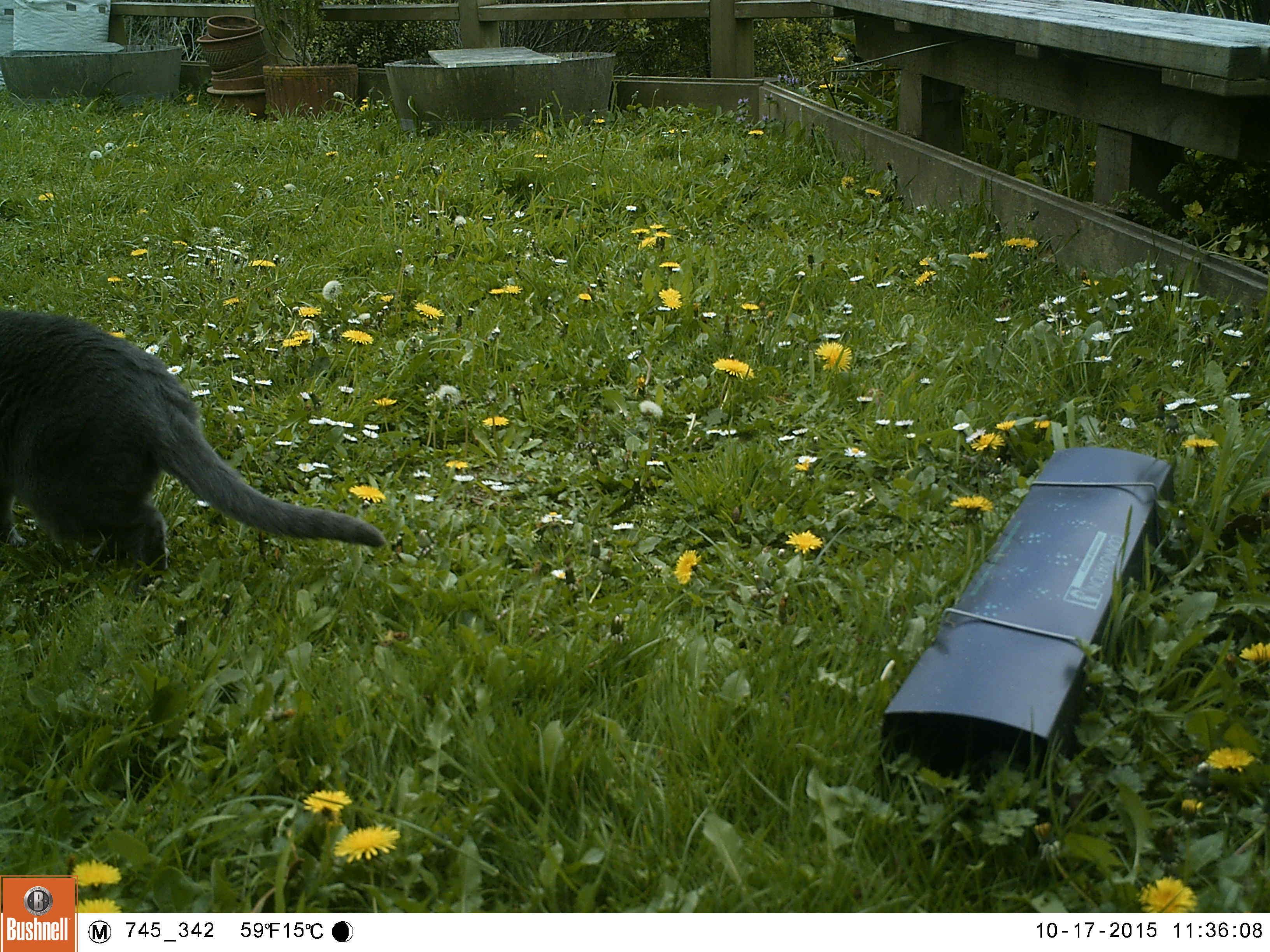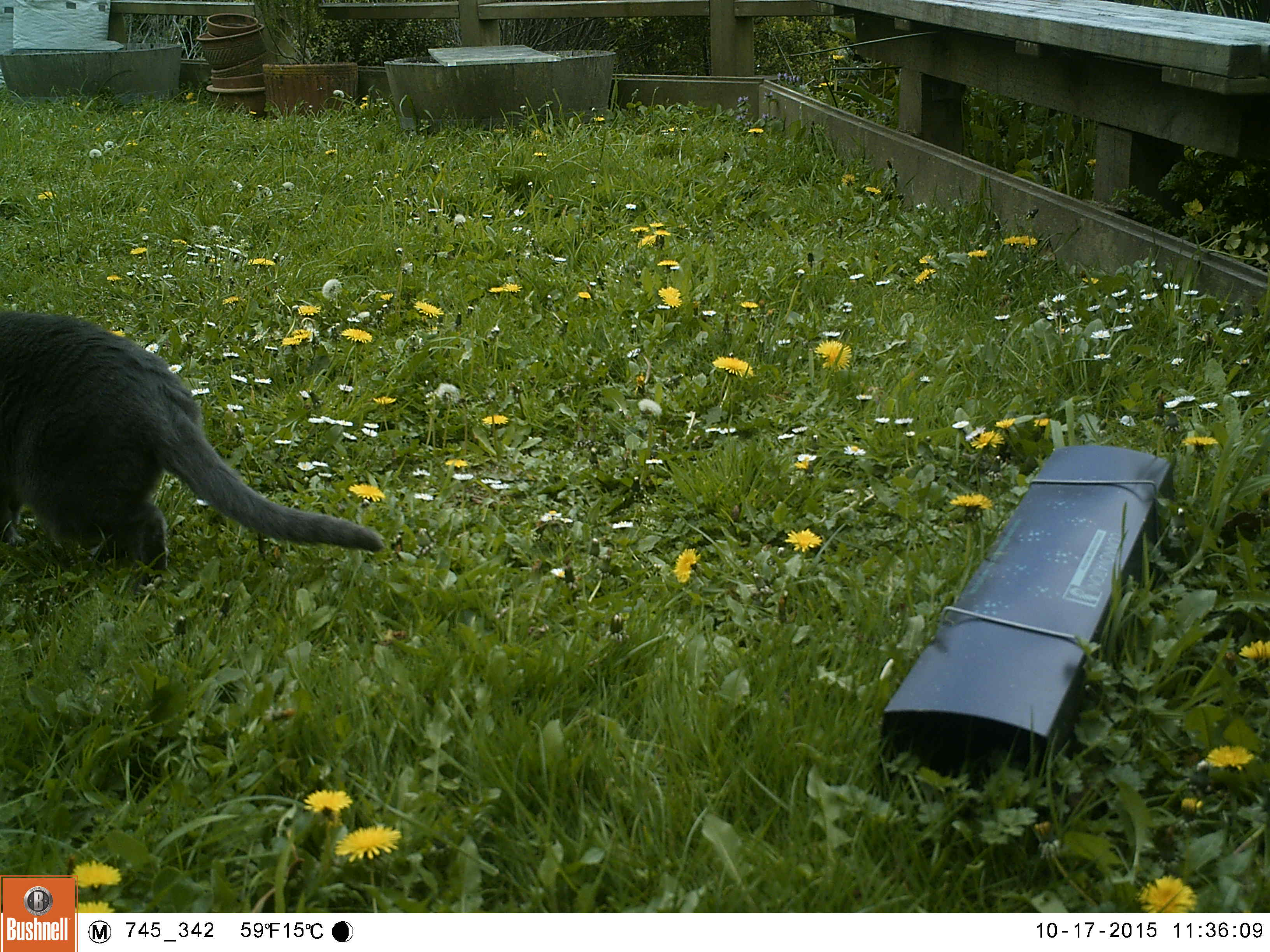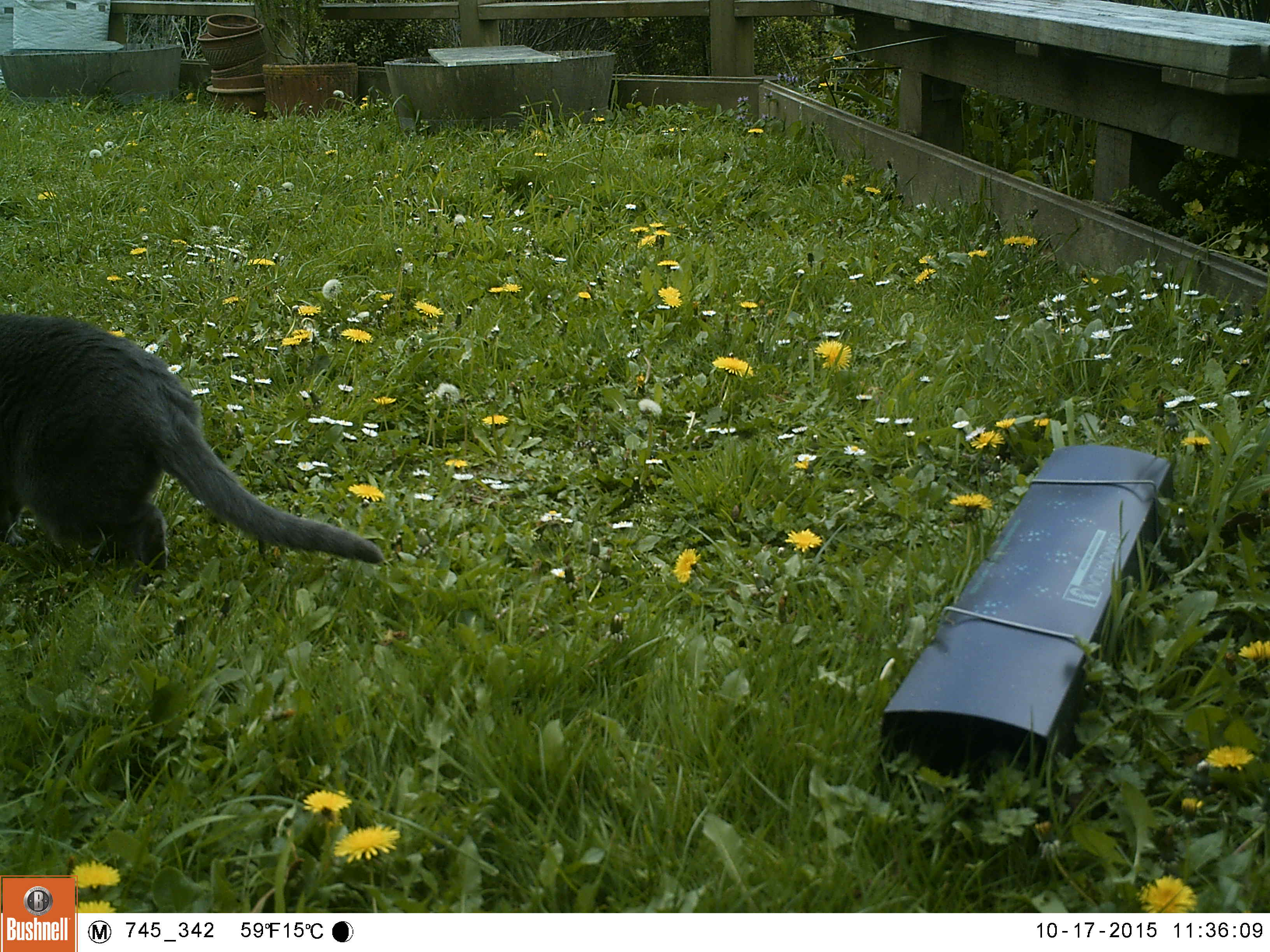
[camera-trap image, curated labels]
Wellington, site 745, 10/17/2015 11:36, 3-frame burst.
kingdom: Animalia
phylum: Chordata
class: Mammalia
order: Carnivora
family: Felidae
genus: Felis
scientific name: Felis catus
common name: cat